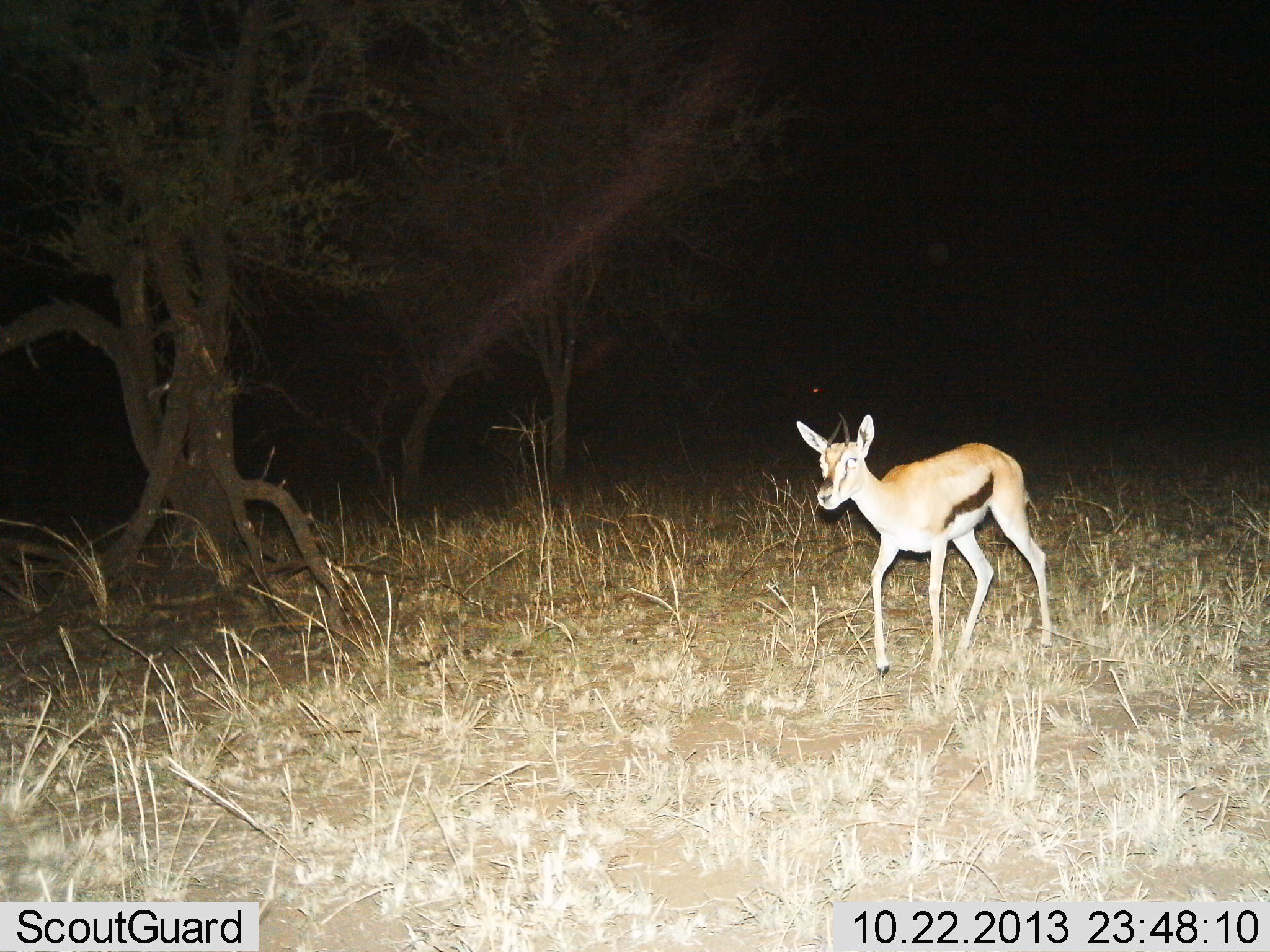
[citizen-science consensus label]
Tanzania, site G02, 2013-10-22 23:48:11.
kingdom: Animalia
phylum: Chordata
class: Mammalia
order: Artiodactyla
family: Bovidae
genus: Eudorcas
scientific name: Eudorcas thomsonii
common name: thomson's gazelle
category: gazellethomsons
Gazellethomsons (thomson's gazelle) (Eudorcas thomsonii), count 1. Behavior (volunteer vote fractions): standing 10%, resting 0%, moving 90%, interacting 0%. Young present (vote fraction): 0%. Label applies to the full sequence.